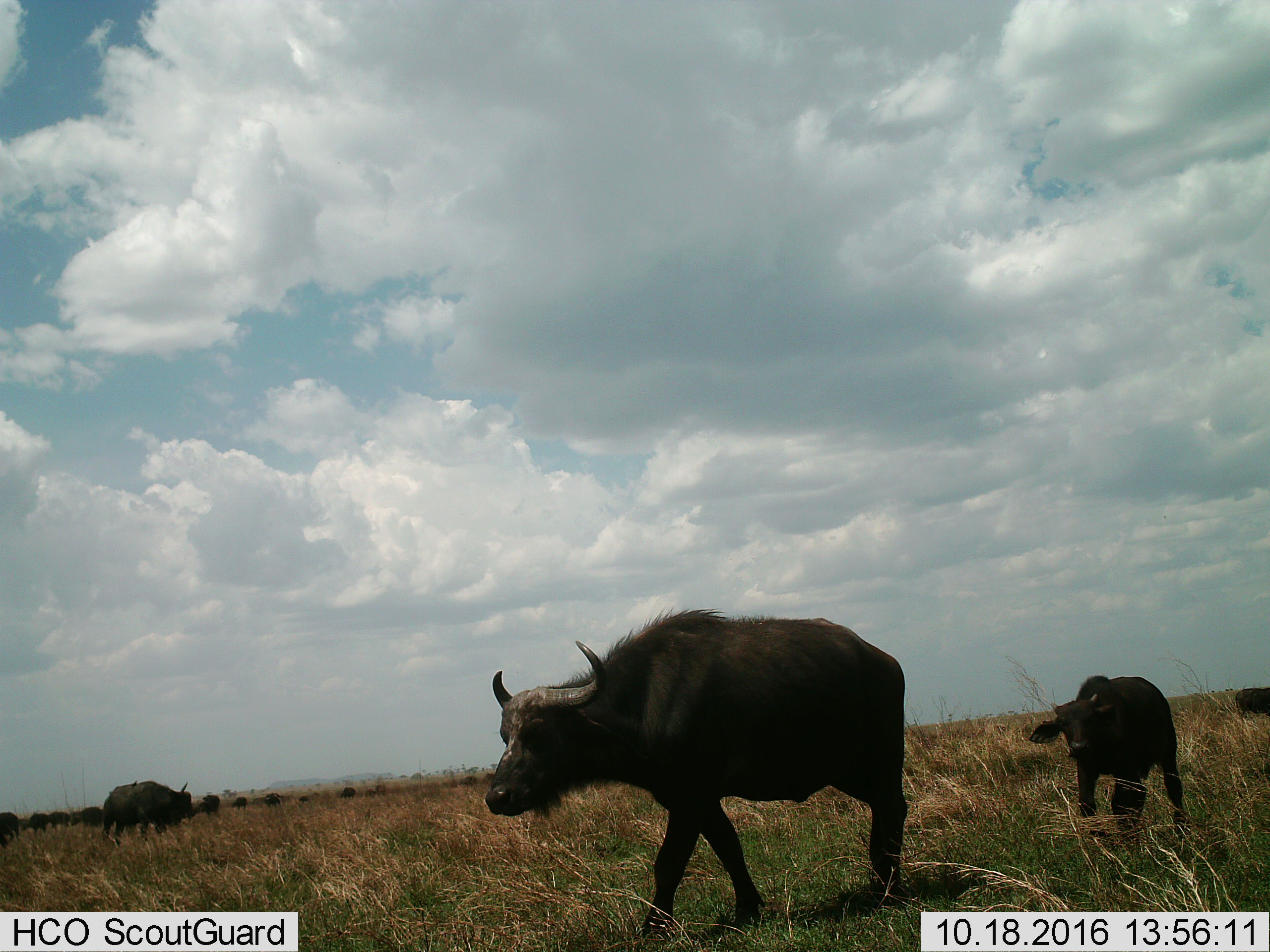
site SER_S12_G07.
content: unidentified animal